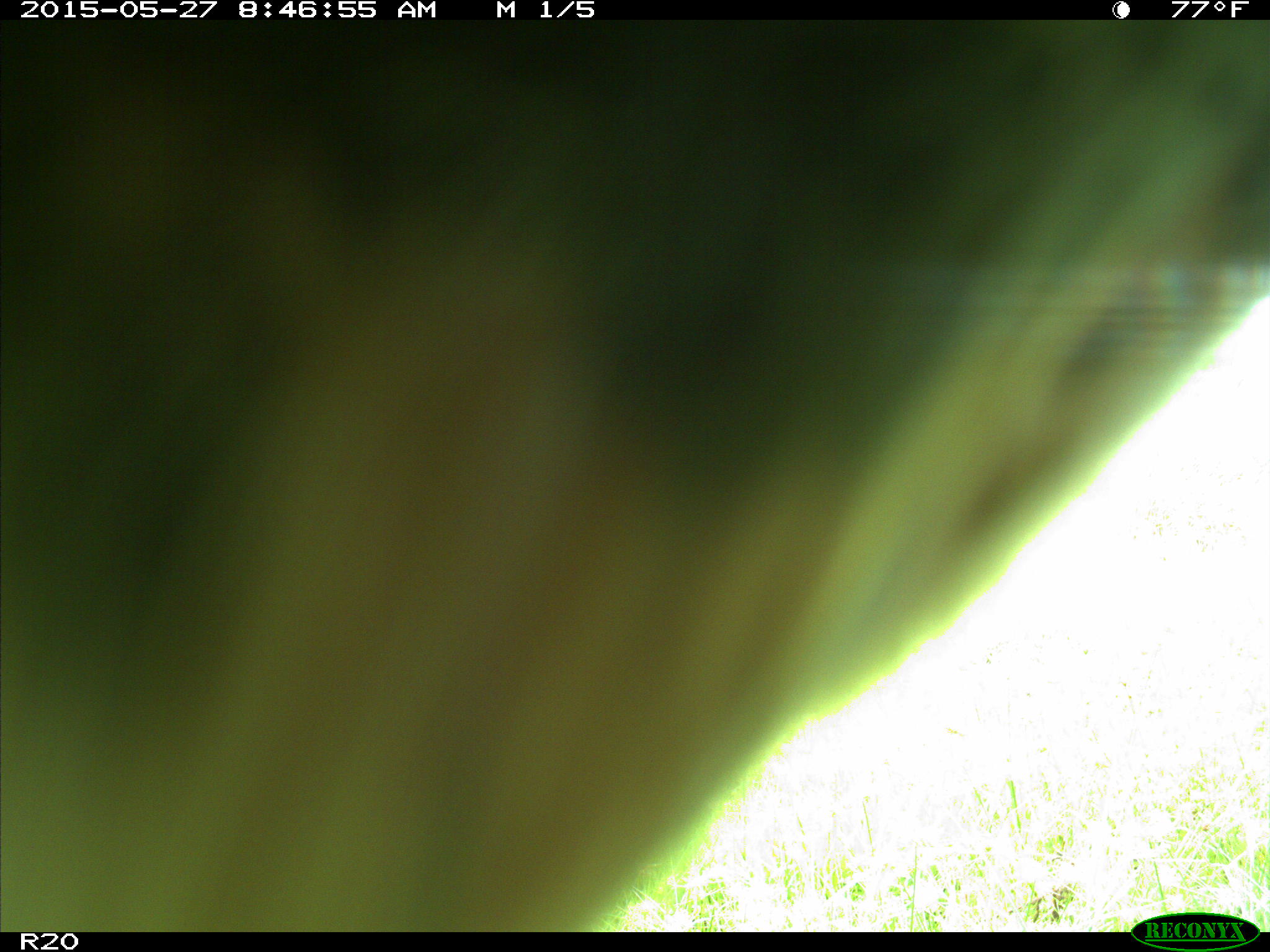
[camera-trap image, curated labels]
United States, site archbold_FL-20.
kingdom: Animalia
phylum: Chordata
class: Mammalia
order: Artiodactyla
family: Bovidae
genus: Bos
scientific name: Bos taurus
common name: domestic cow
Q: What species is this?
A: Bos taurus (domestic cow).